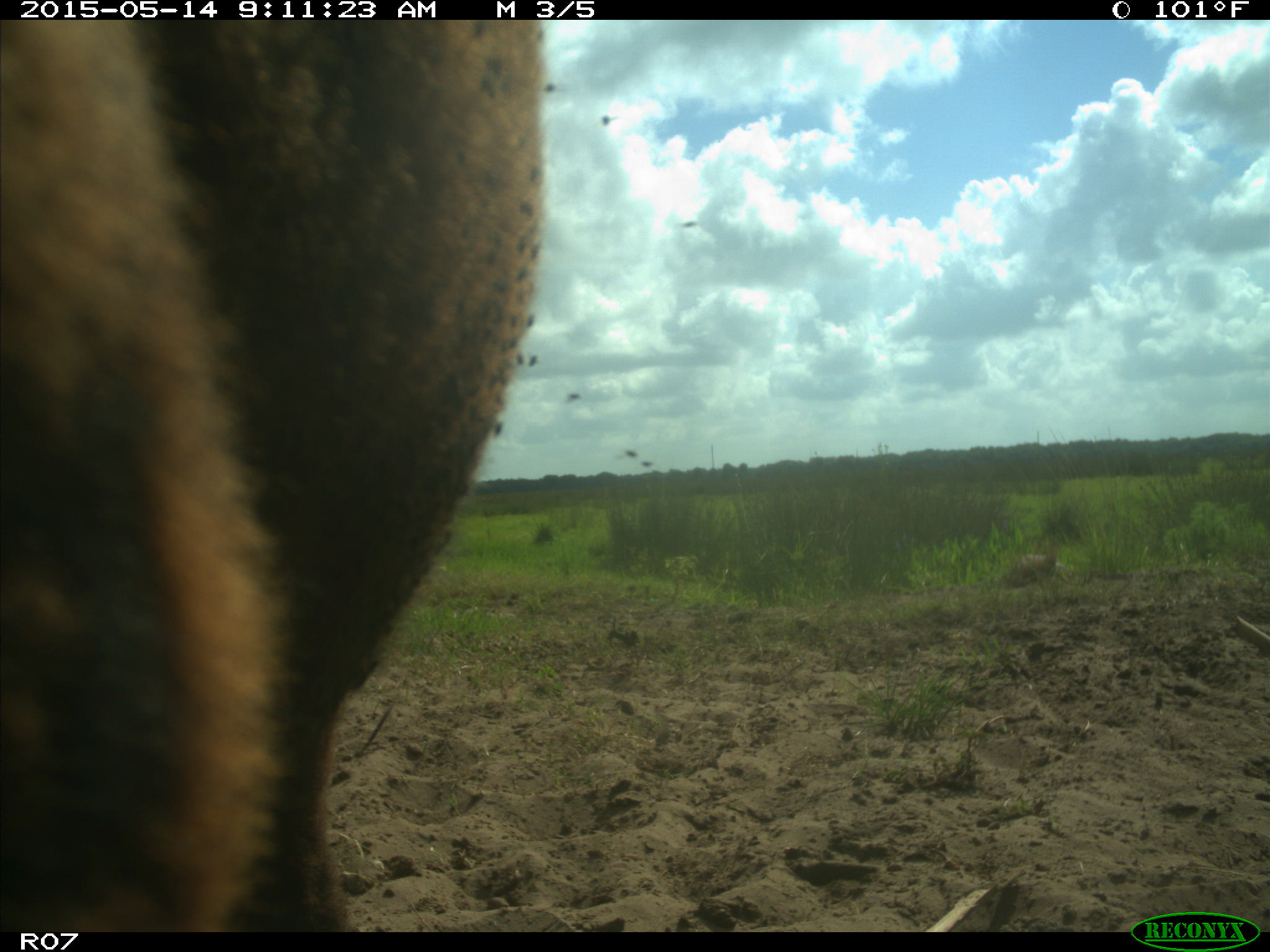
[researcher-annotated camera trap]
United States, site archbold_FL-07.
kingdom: Animalia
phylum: Chordata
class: Mammalia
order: Artiodactyla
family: Bovidae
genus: Bos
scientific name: Bos taurus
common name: domestic cow